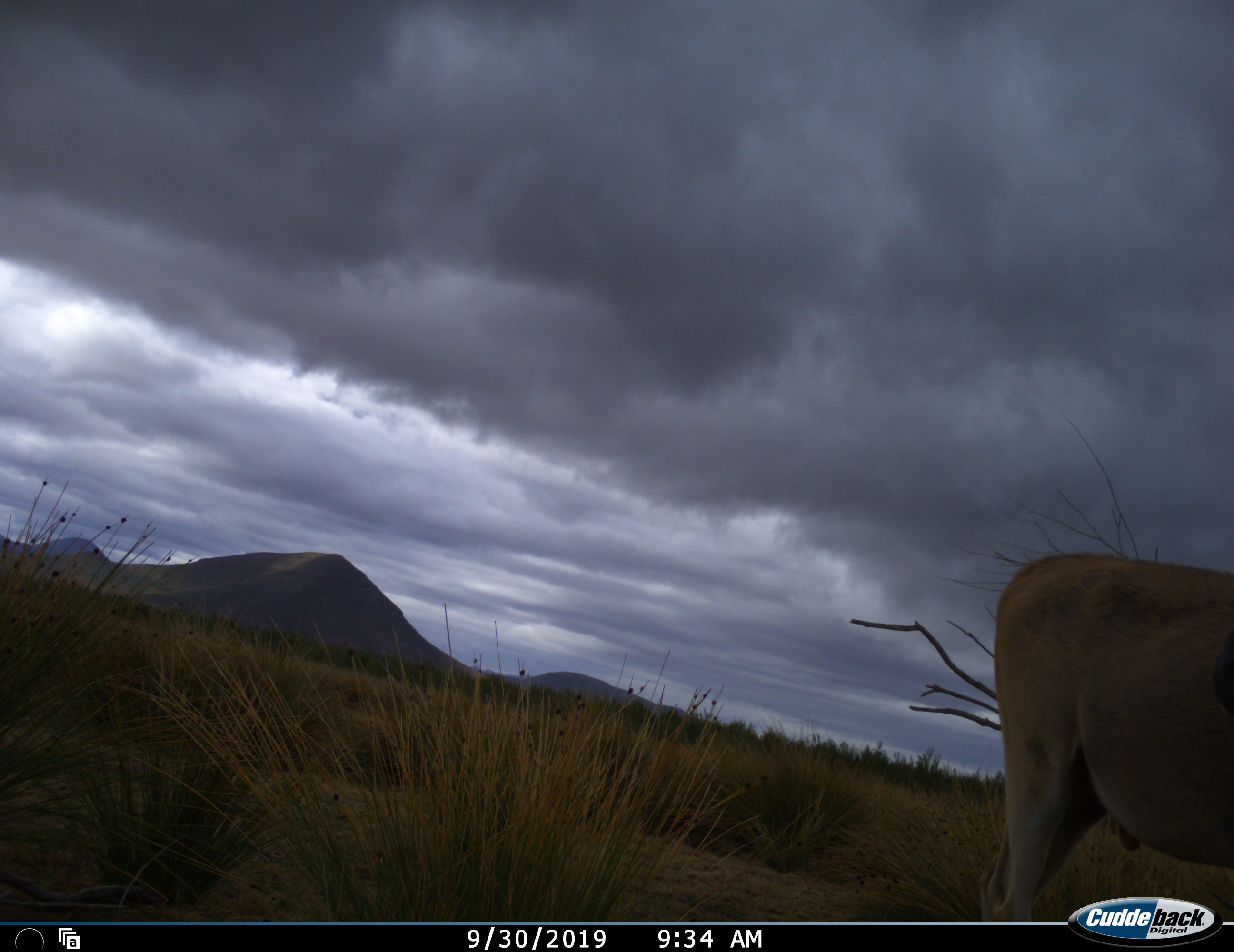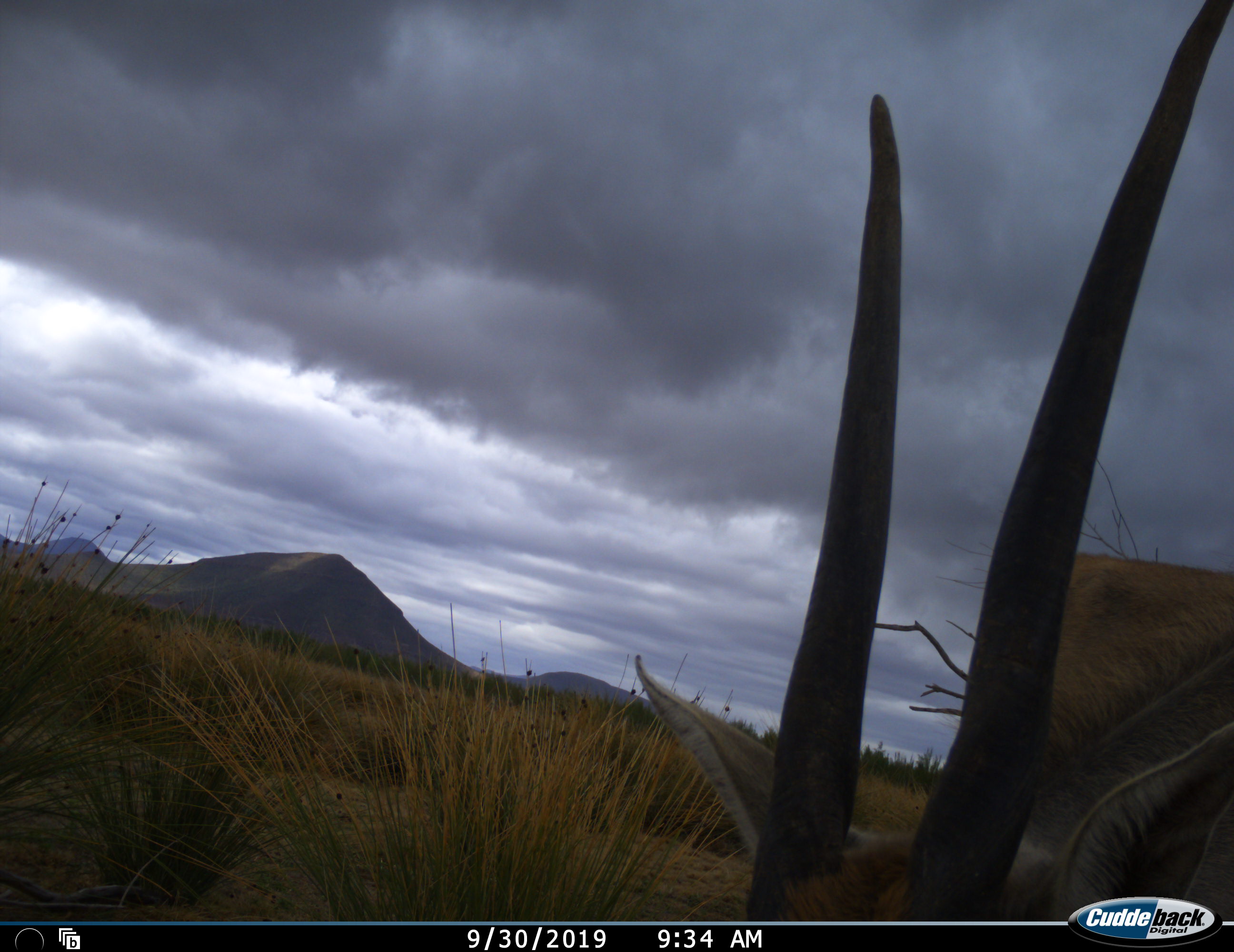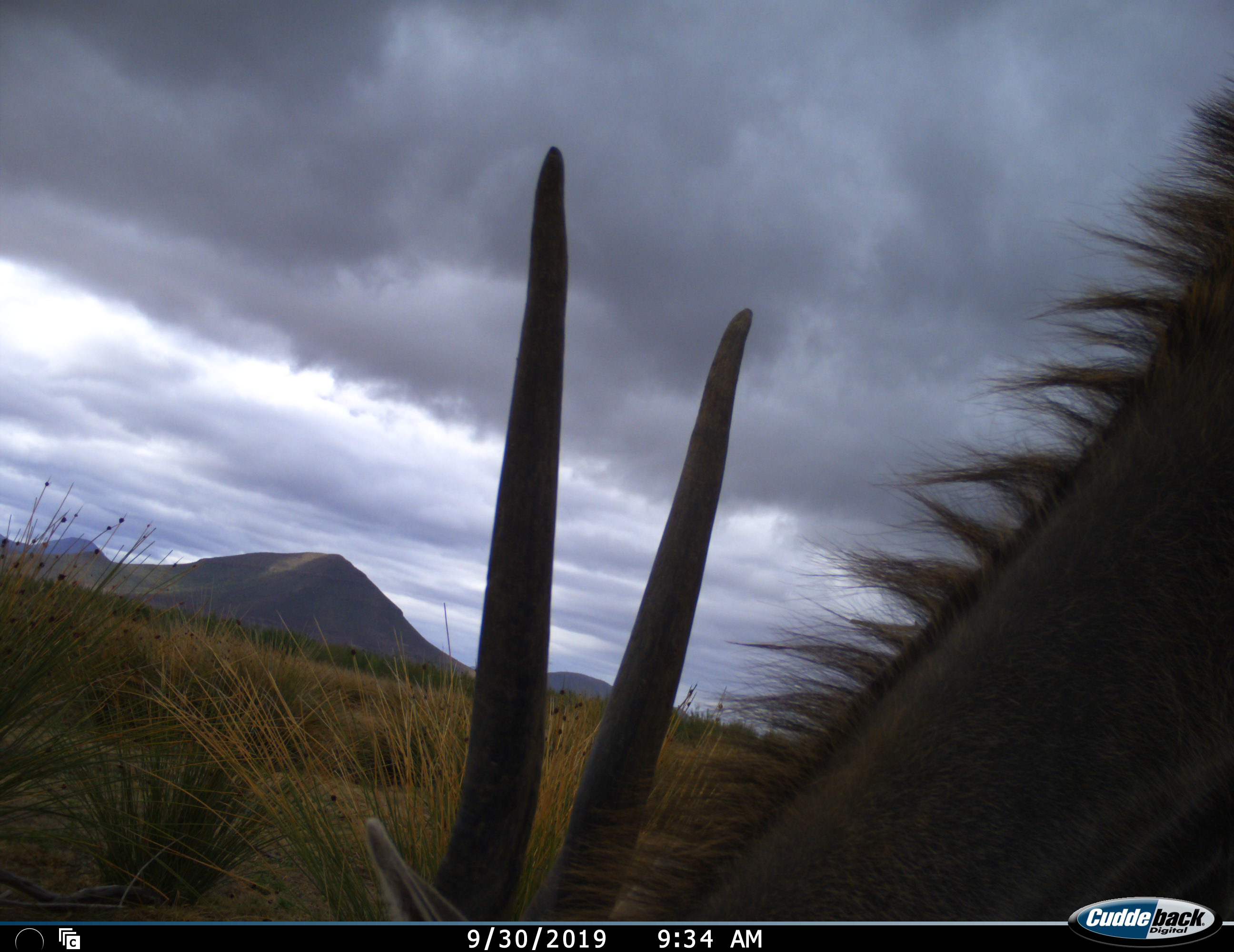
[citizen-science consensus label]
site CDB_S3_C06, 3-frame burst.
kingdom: Animalia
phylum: Chordata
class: Mammalia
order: Artiodactyla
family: Bovidae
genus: Tragelaphus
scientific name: Tragelaphus oryx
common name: eland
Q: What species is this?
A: Eland (Tragelaphus oryx).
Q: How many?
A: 1.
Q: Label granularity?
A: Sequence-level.